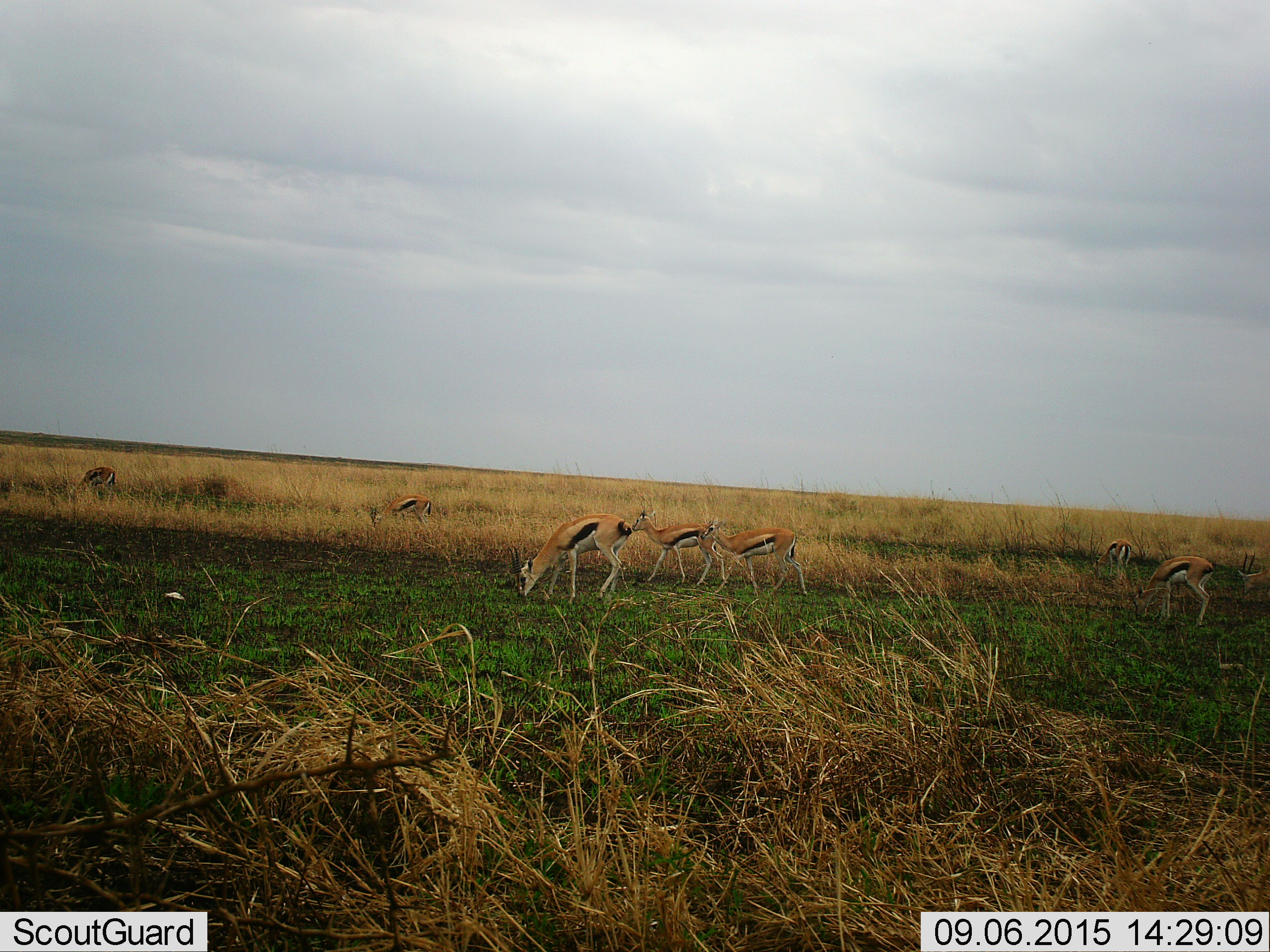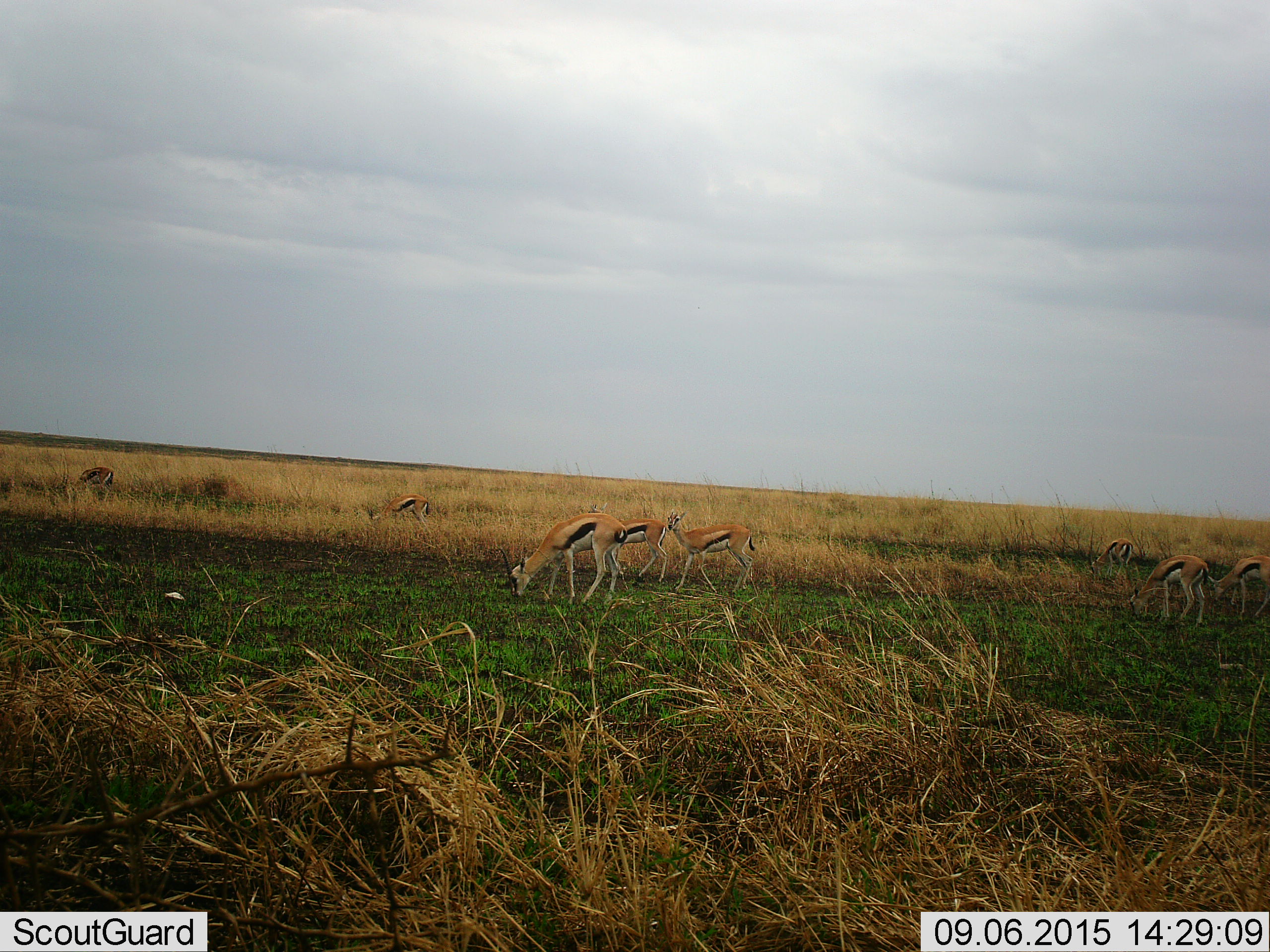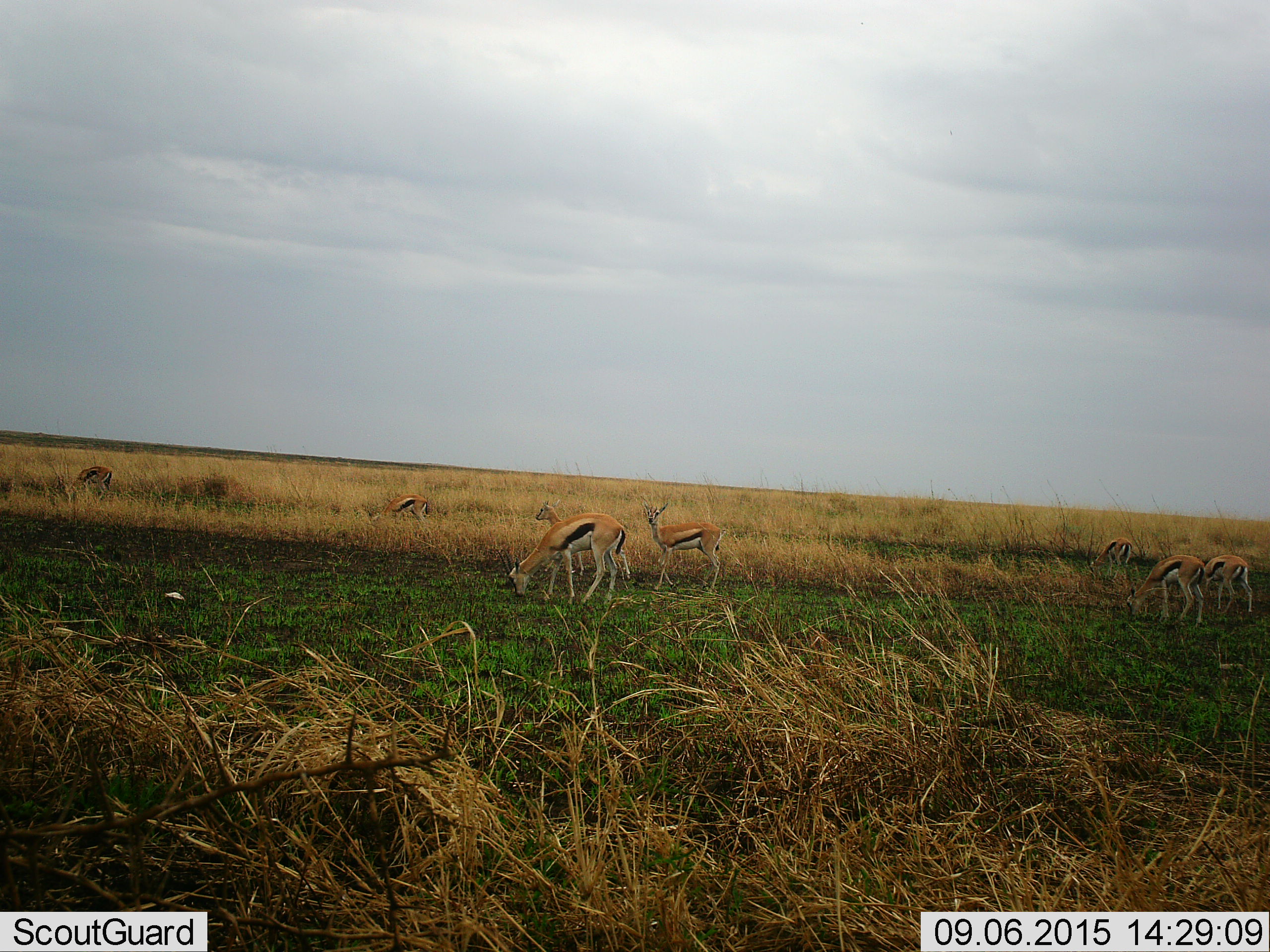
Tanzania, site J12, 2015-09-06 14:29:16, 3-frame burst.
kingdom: Animalia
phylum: Chordata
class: Mammalia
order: Artiodactyla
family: Bovidae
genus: Eudorcas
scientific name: Eudorcas thomsonii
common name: thomson's gazelle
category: gazellethomsons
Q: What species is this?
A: Gazellethomsons (thomson's gazelle) (Eudorcas thomsonii).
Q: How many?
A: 8.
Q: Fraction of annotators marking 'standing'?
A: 56%.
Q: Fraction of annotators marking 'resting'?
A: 0%.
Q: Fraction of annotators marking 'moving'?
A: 78%.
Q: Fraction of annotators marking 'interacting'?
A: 0%.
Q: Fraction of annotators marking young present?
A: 11%.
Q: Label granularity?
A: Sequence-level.